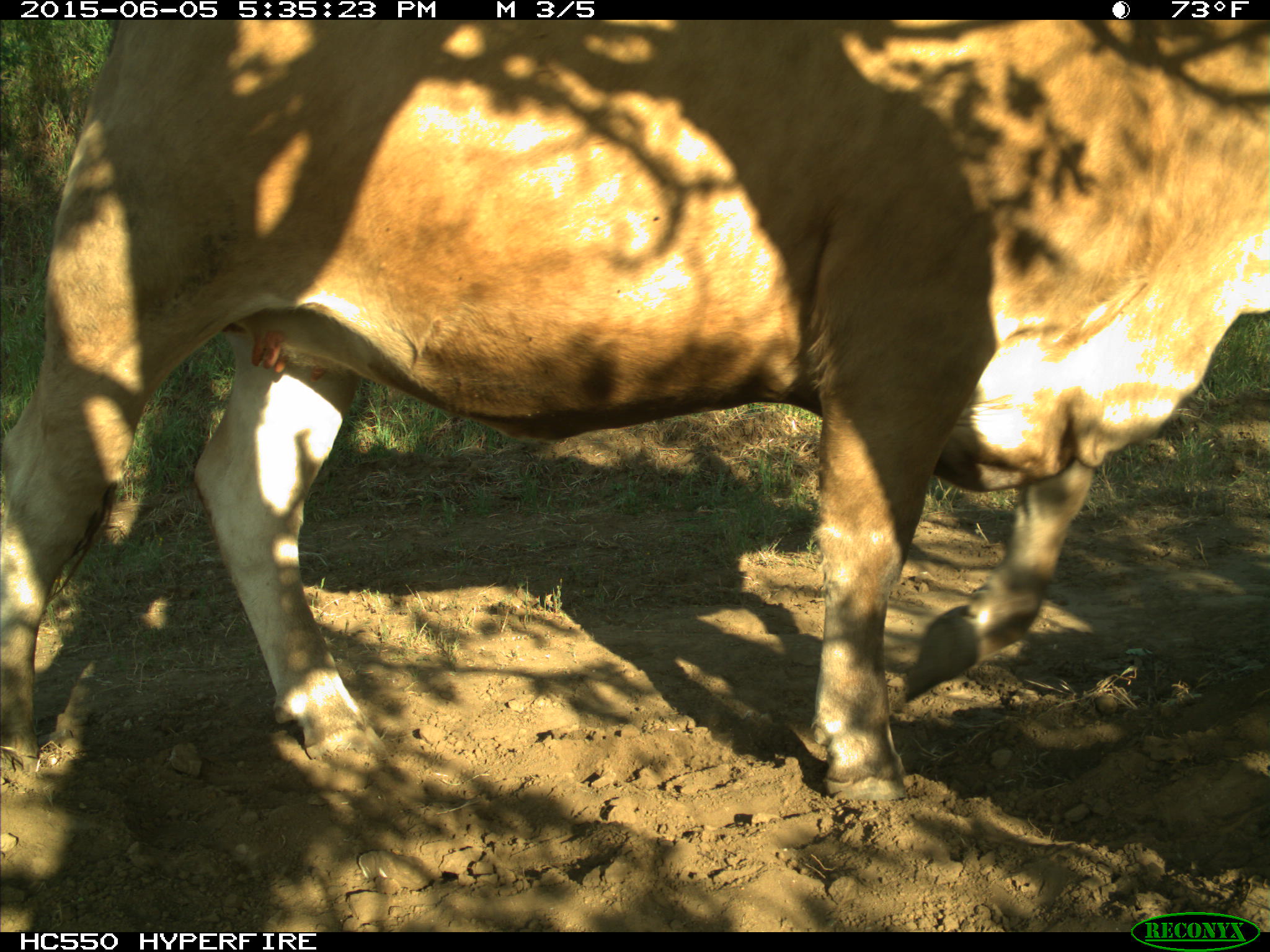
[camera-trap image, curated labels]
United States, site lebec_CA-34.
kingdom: Animalia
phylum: Chordata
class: Mammalia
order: Artiodactyla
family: Bovidae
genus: Bos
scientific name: Bos taurus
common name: domestic cow